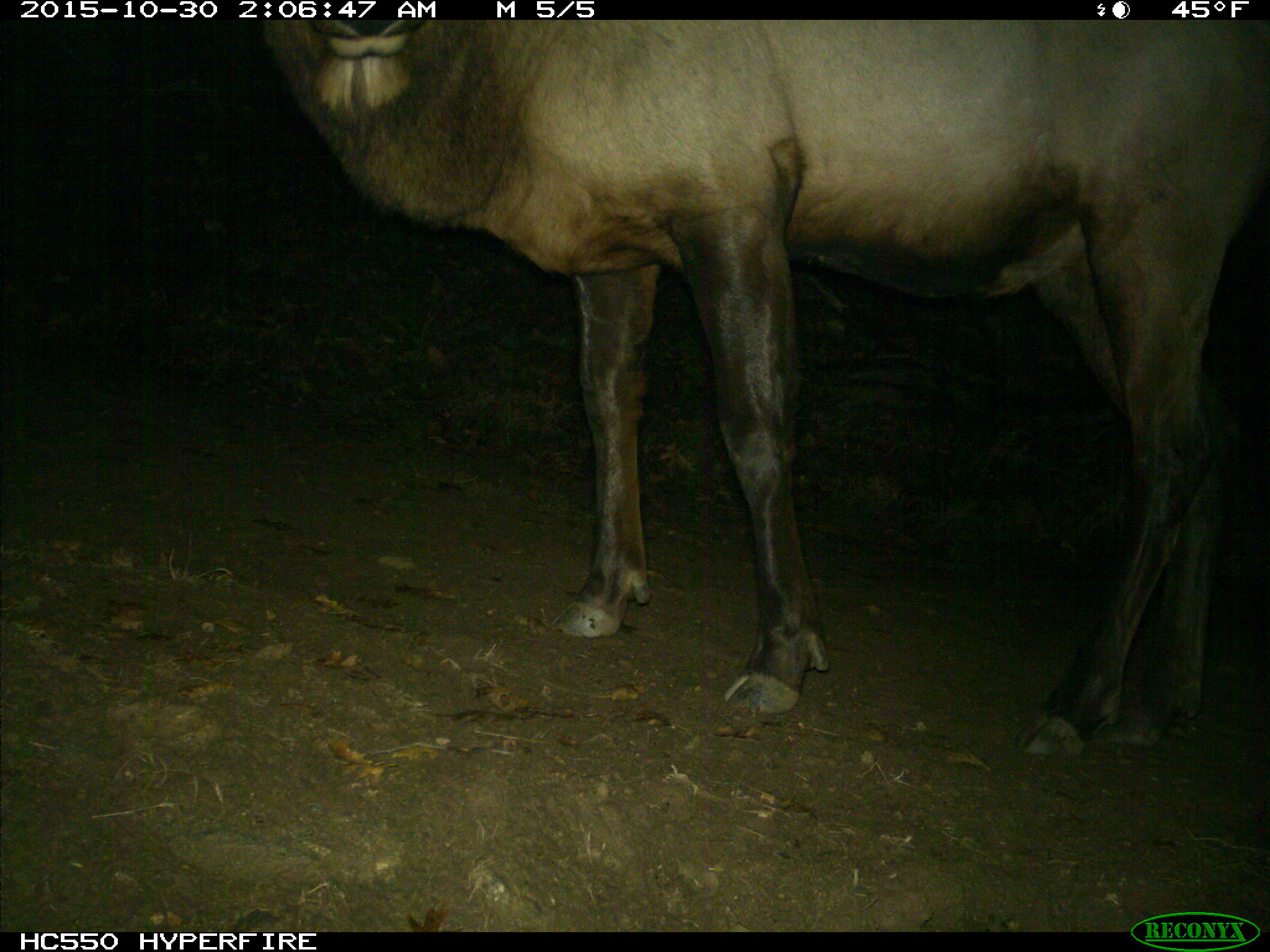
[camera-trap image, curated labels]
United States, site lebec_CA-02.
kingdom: Animalia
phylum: Chordata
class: Mammalia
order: Artiodactyla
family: Cervidae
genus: Cervus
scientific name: Cervus canadensis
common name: elk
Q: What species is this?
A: Cervus canadensis (elk).